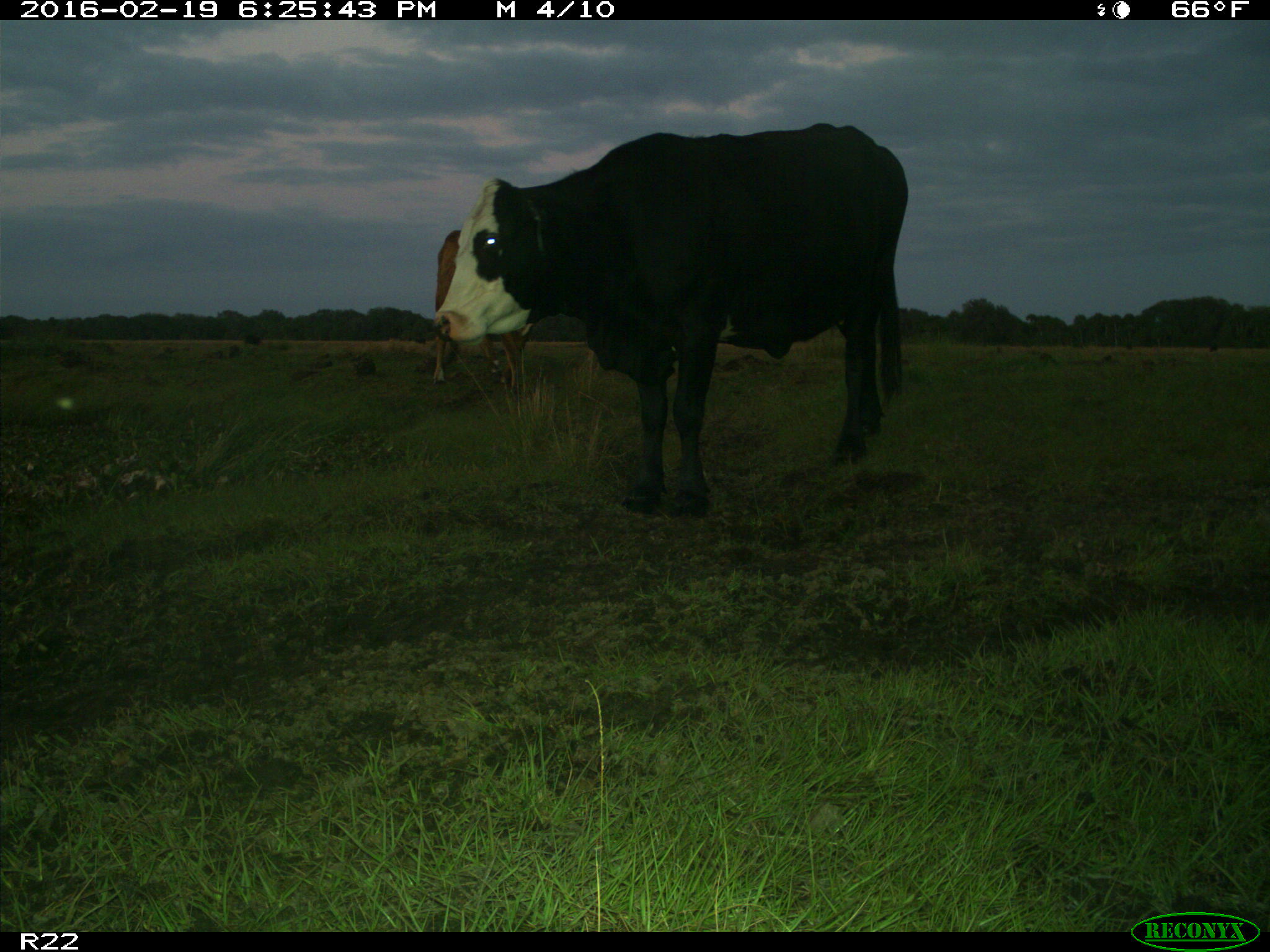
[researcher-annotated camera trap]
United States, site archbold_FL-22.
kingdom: Animalia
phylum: Chordata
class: Mammalia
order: Artiodactyla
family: Bovidae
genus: Bos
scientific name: Bos taurus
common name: domestic cow